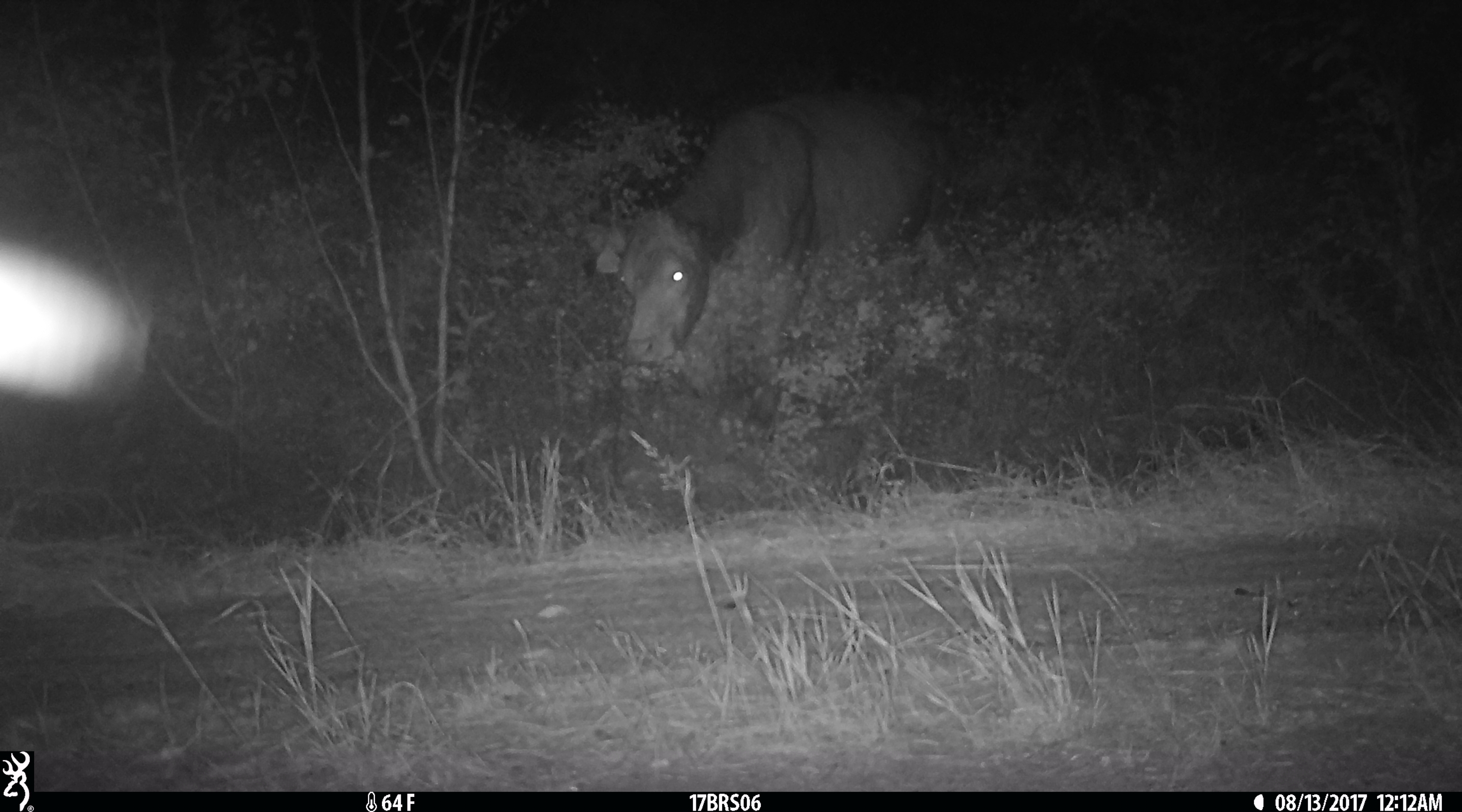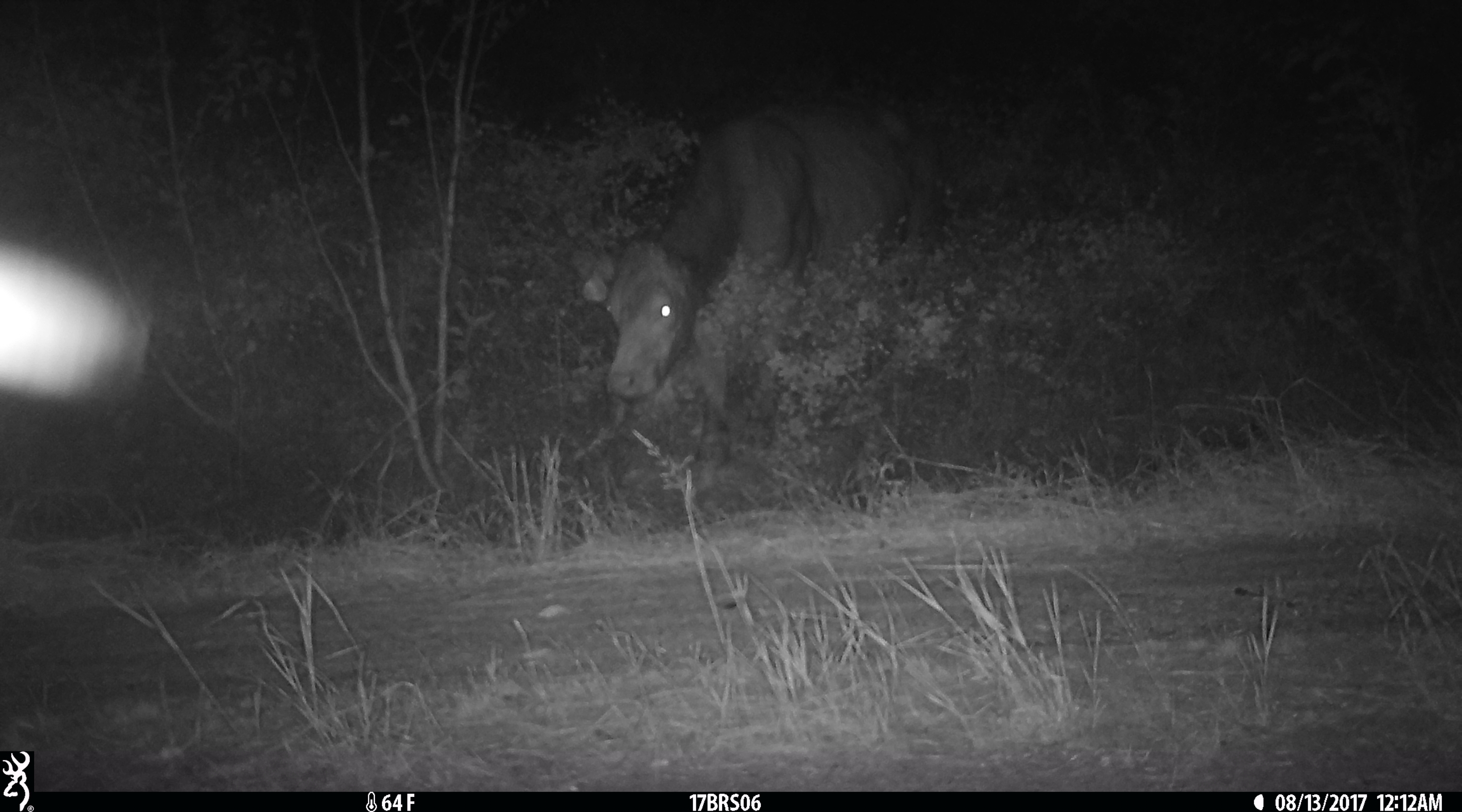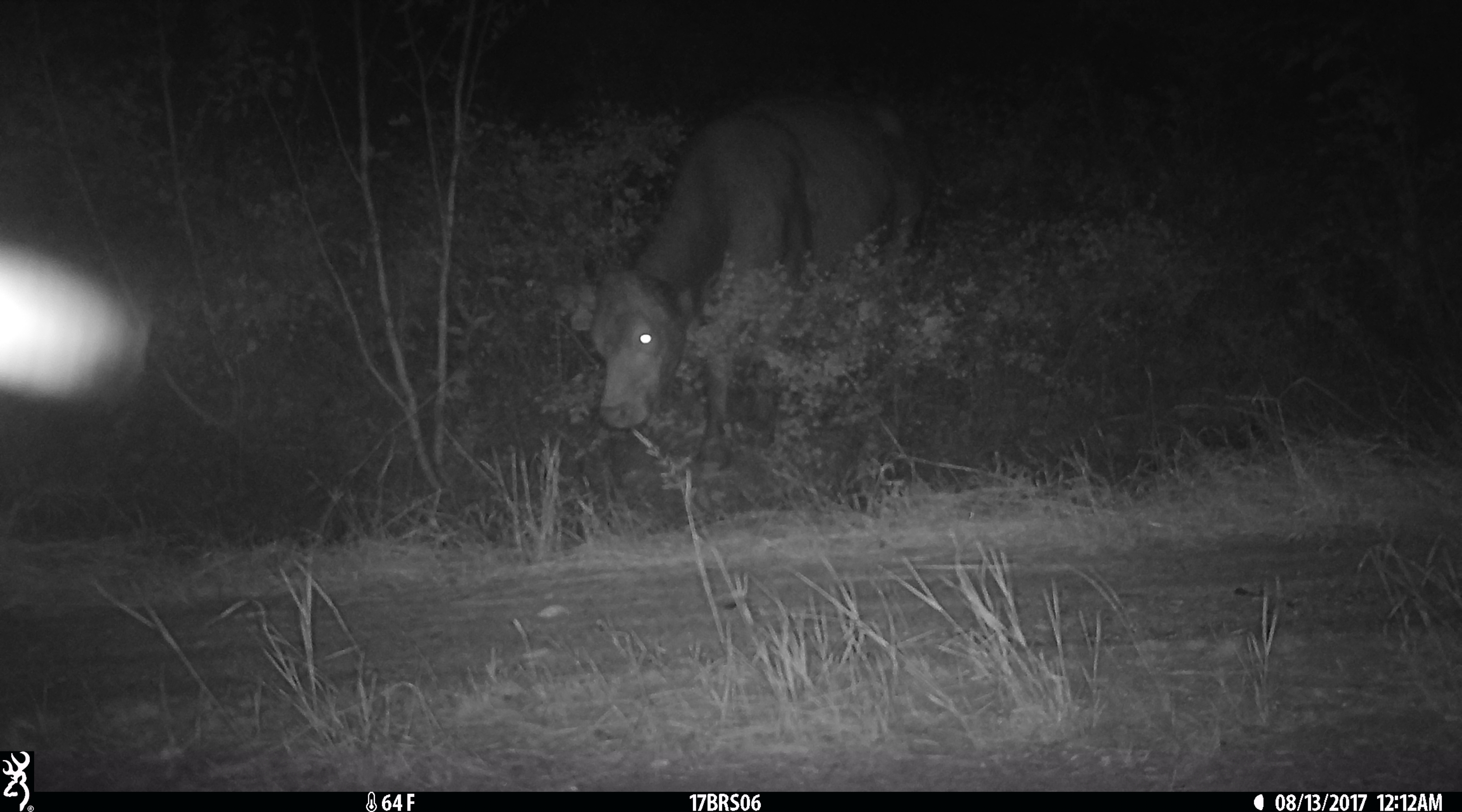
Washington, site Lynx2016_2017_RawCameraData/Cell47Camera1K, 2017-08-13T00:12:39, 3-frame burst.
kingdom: Animalia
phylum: Chordata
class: Mammalia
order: Artiodactyla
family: Bovidae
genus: Bos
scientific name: Bos taurus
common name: domestic cattle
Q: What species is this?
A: Domestic cattle (Bos taurus).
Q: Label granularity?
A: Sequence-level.